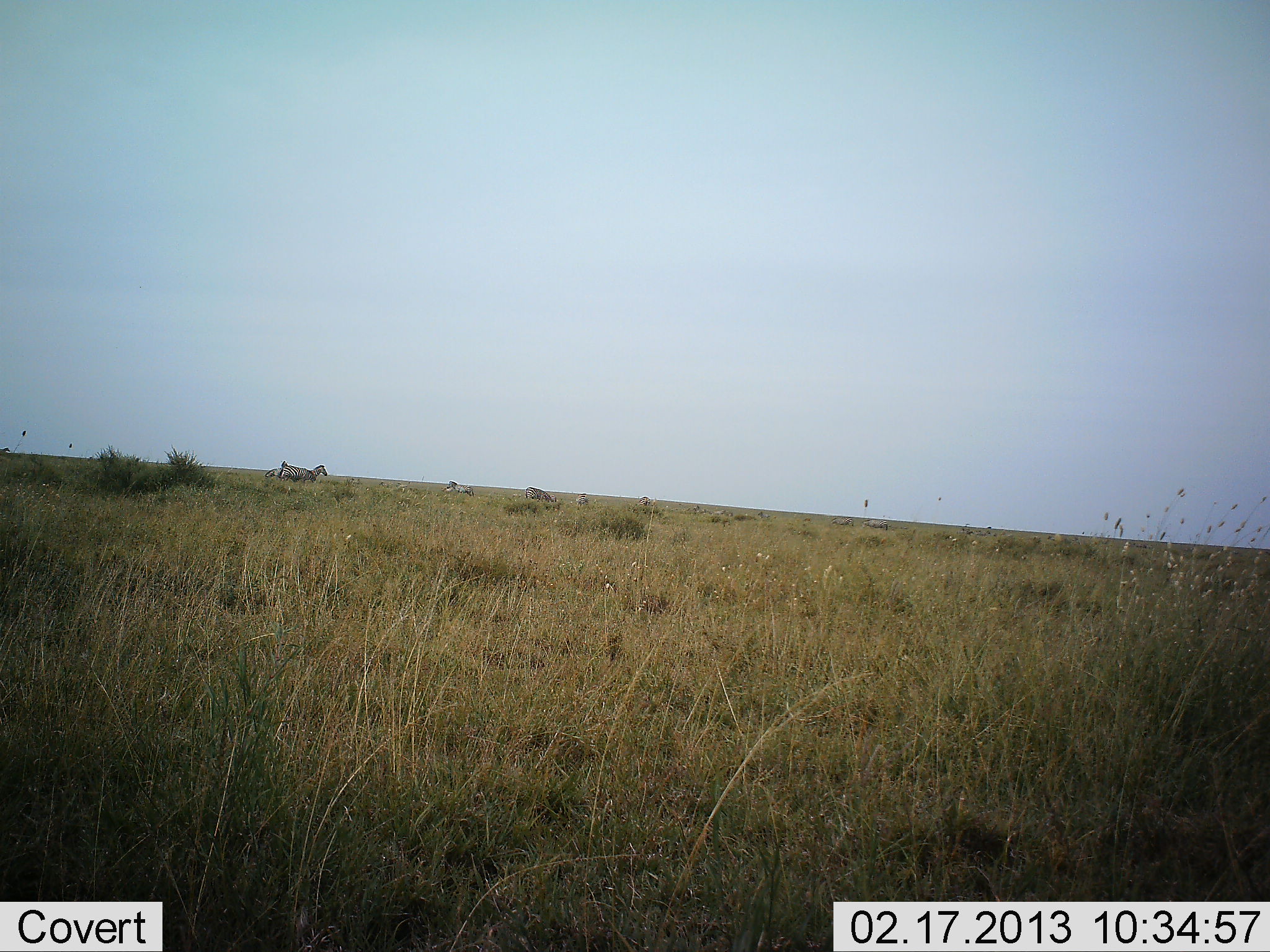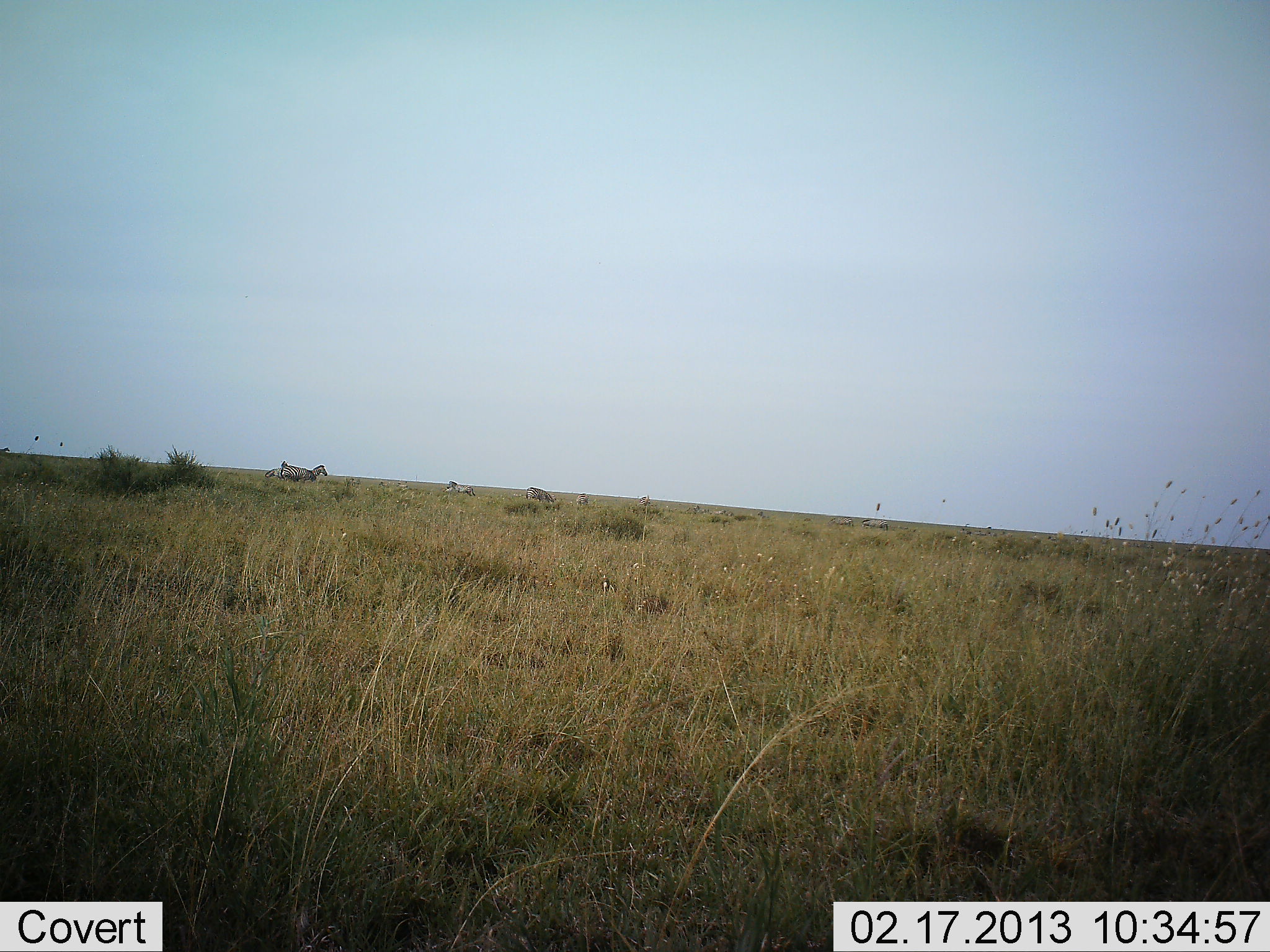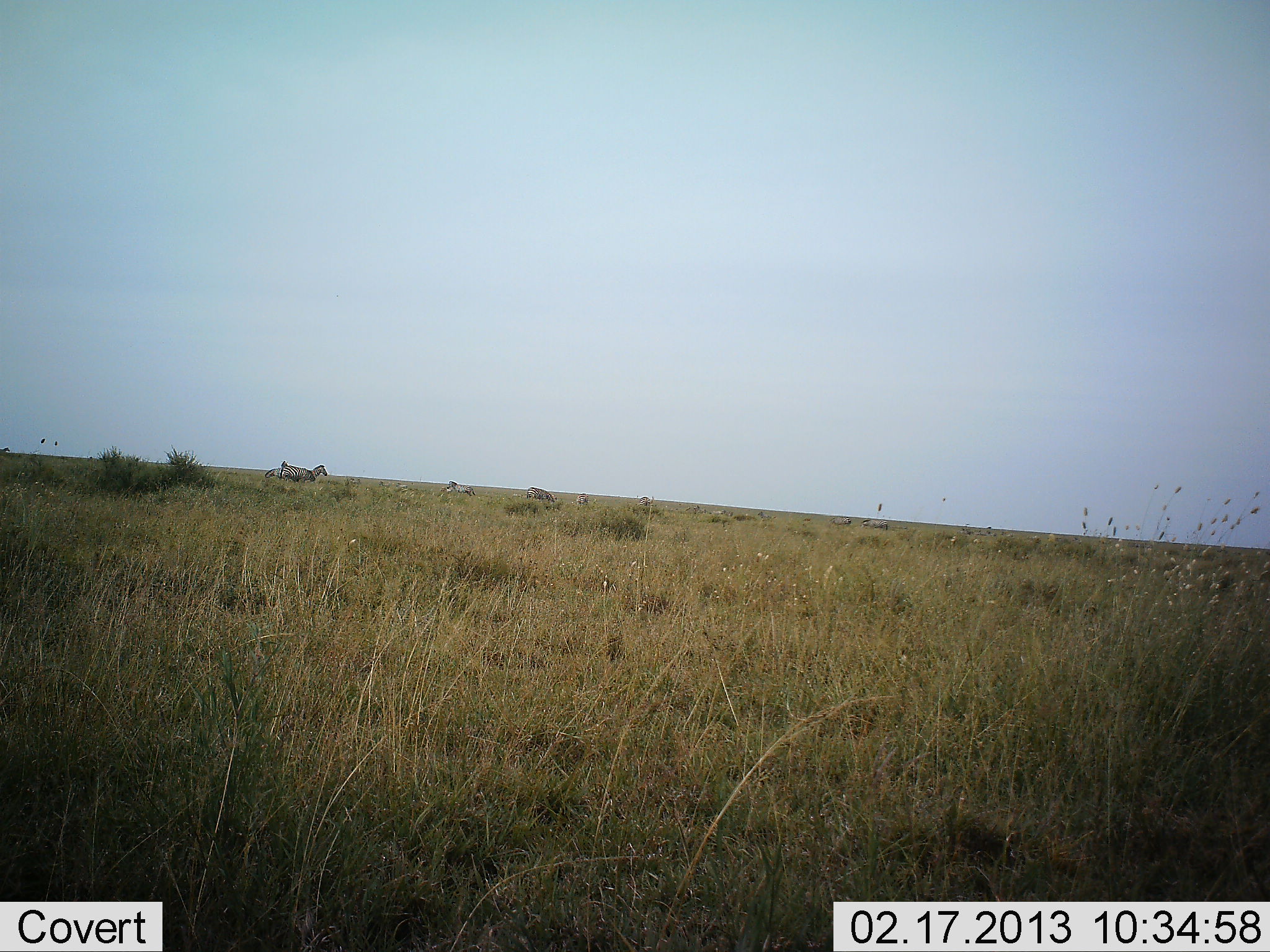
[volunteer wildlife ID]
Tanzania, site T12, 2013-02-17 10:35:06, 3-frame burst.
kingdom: Animalia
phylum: Chordata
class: Mammalia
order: Perissodactyla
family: Equidae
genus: Equus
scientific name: Equus quagga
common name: plains zebra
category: zebra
Zebra (plains zebra) (Equus quagga), count 3. Behavior (volunteer vote fractions): standing 92%, resting 0%, moving 12%, interacting 0%. Young present (vote fraction): 4%. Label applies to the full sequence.